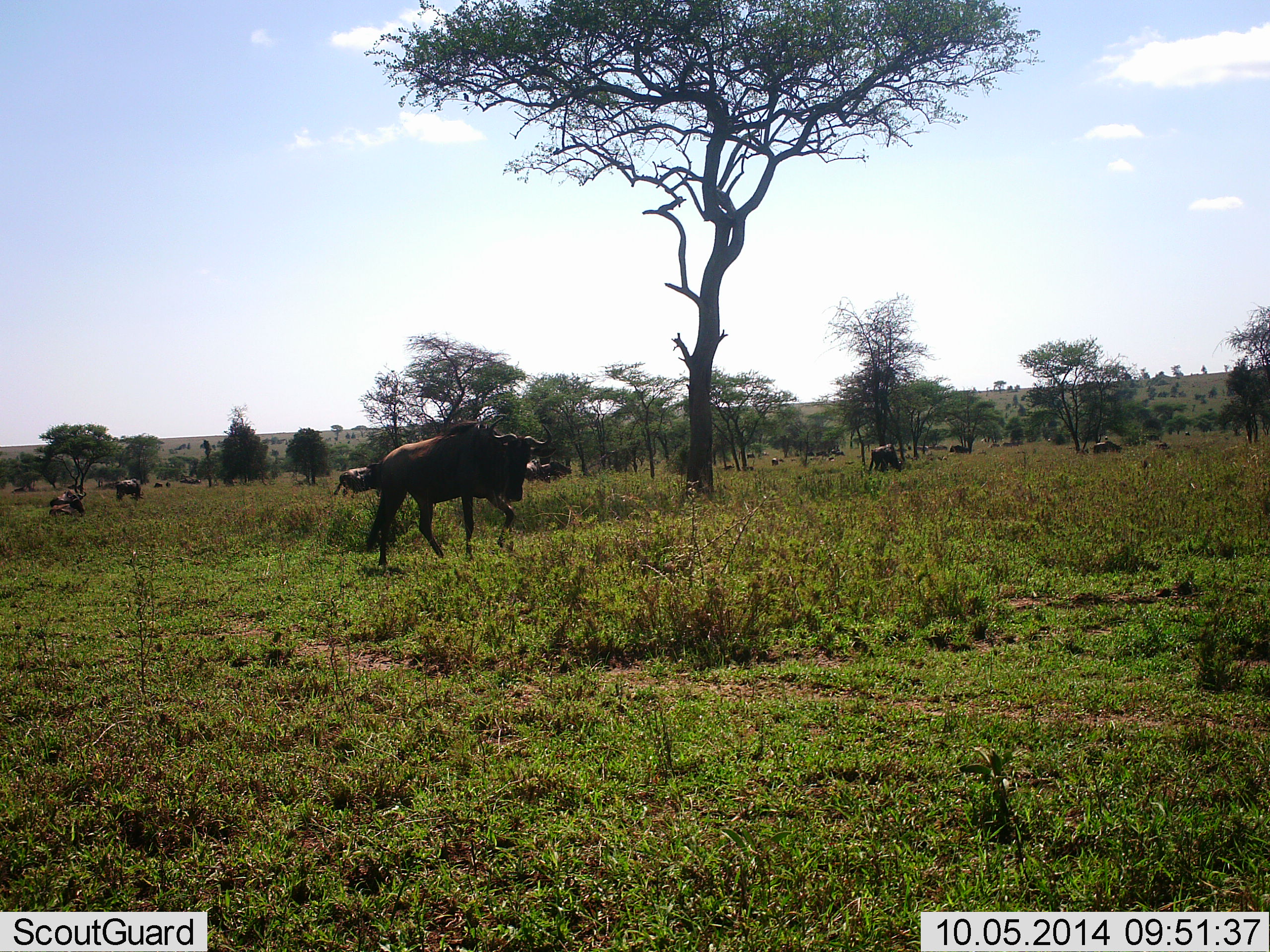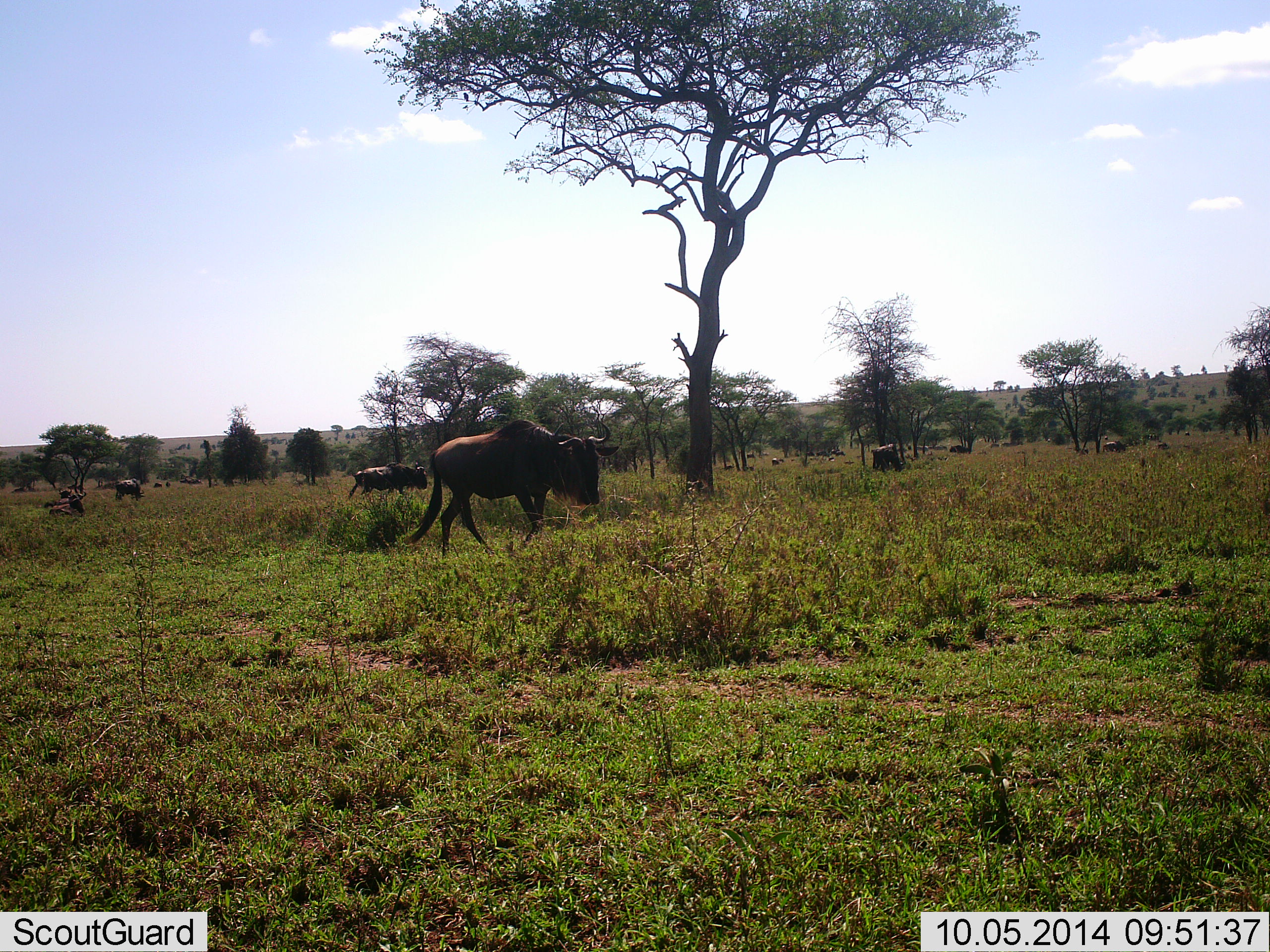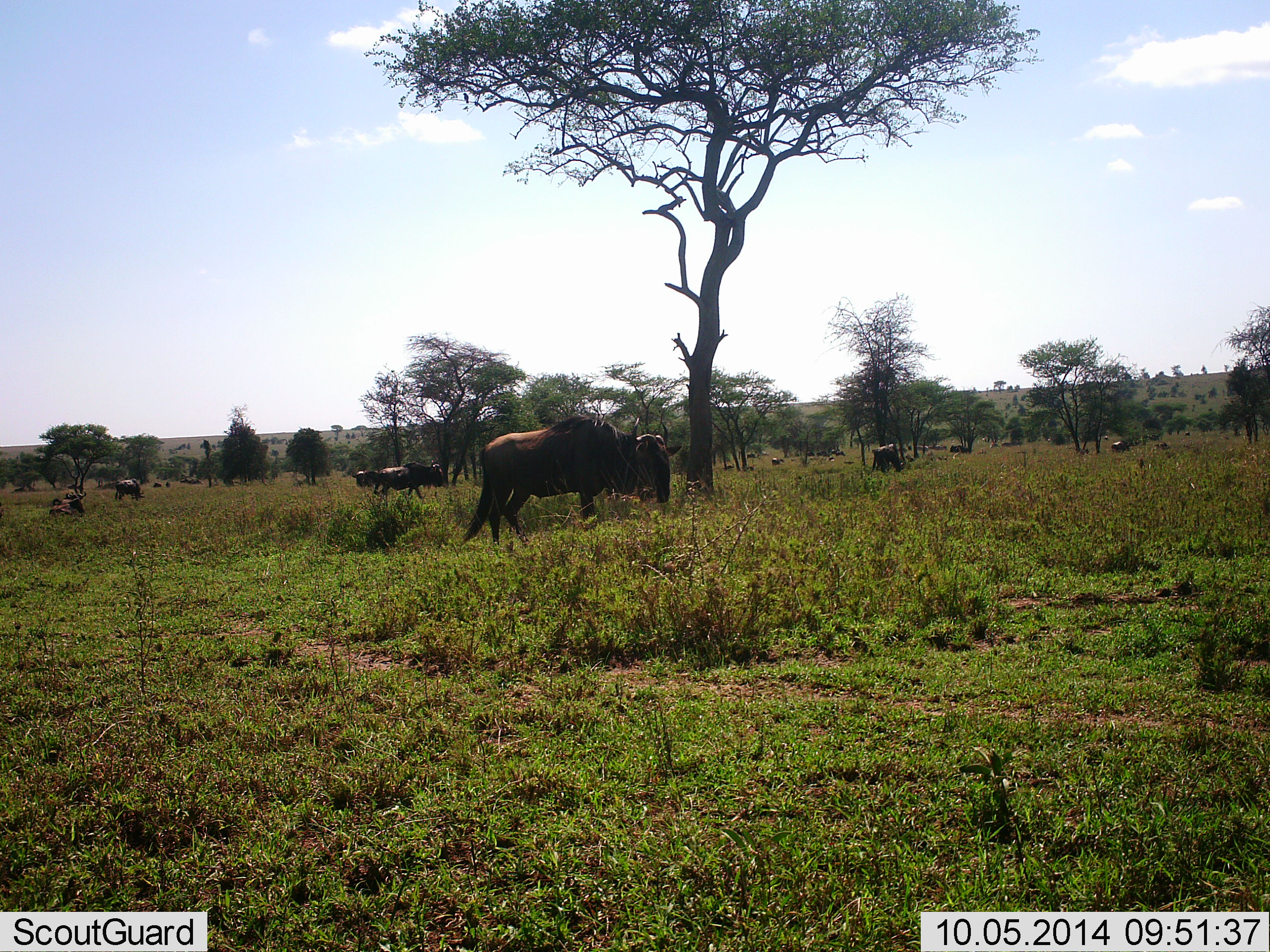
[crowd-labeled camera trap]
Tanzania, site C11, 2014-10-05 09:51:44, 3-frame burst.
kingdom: Animalia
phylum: Chordata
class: Mammalia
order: Artiodactyla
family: Bovidae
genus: Connochaetes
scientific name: Connochaetes taurinus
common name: blue wildebeest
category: wildebeest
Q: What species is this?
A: Wildebeest (blue wildebeest) (Connochaetes taurinus).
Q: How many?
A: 9.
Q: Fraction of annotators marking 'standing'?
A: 60%.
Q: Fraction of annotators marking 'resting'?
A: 30%.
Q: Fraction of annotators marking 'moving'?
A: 100%.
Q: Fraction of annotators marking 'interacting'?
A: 0%.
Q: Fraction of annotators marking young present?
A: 0%.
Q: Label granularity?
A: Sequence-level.